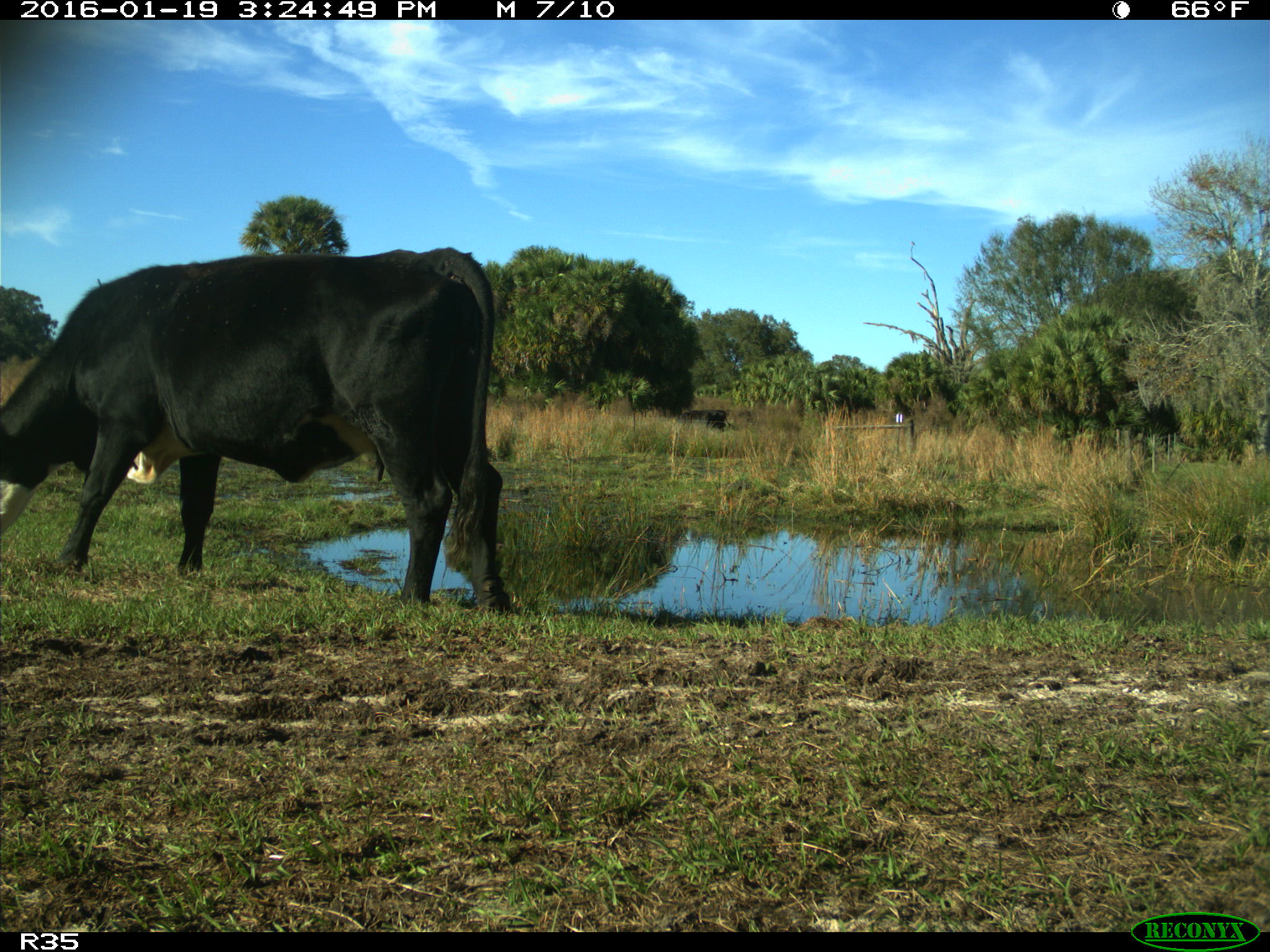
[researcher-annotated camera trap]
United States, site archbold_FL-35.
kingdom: Animalia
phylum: Chordata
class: Mammalia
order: Artiodactyla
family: Bovidae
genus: Bos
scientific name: Bos taurus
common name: domestic cow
Bos taurus (domestic cow).